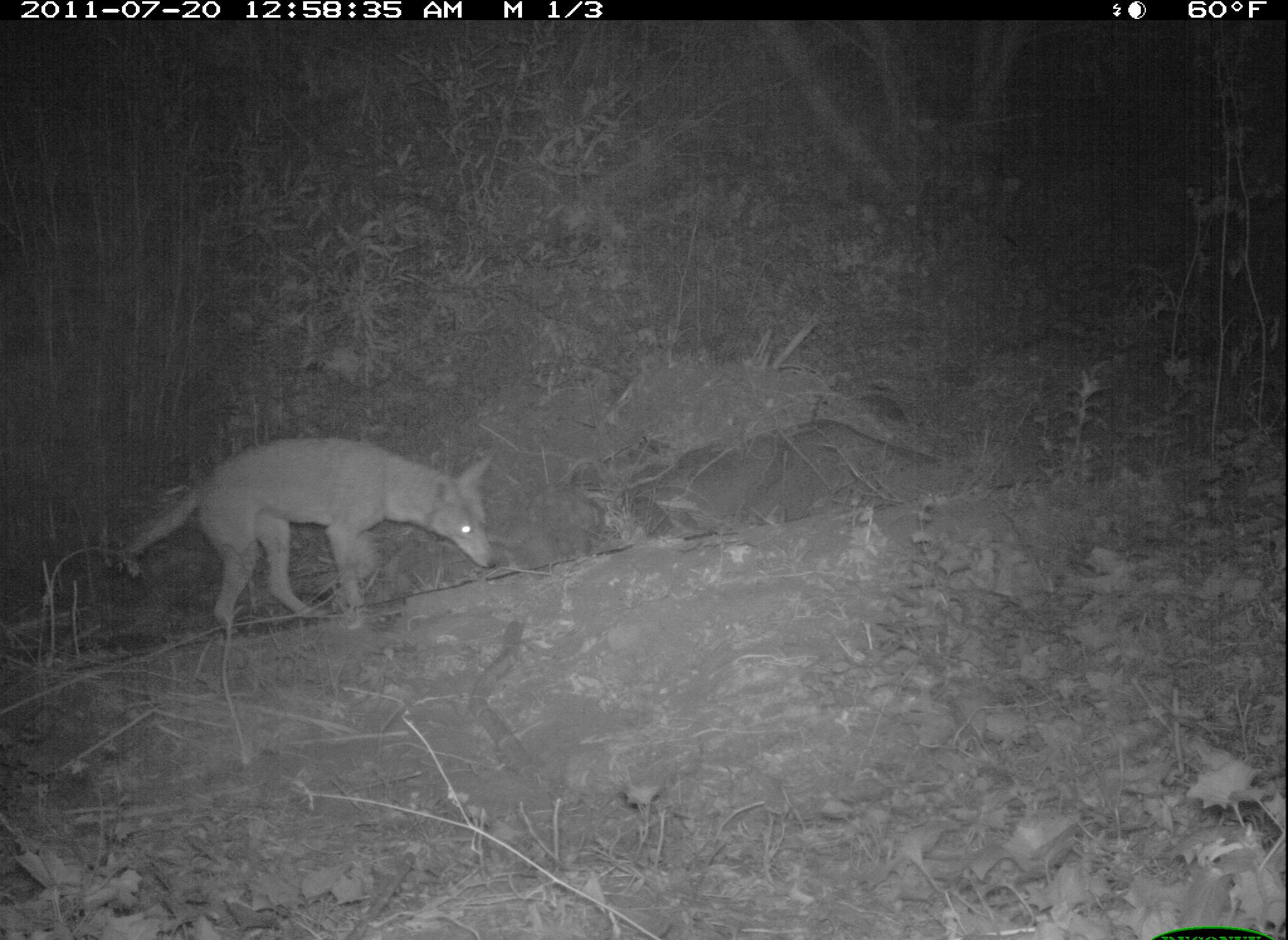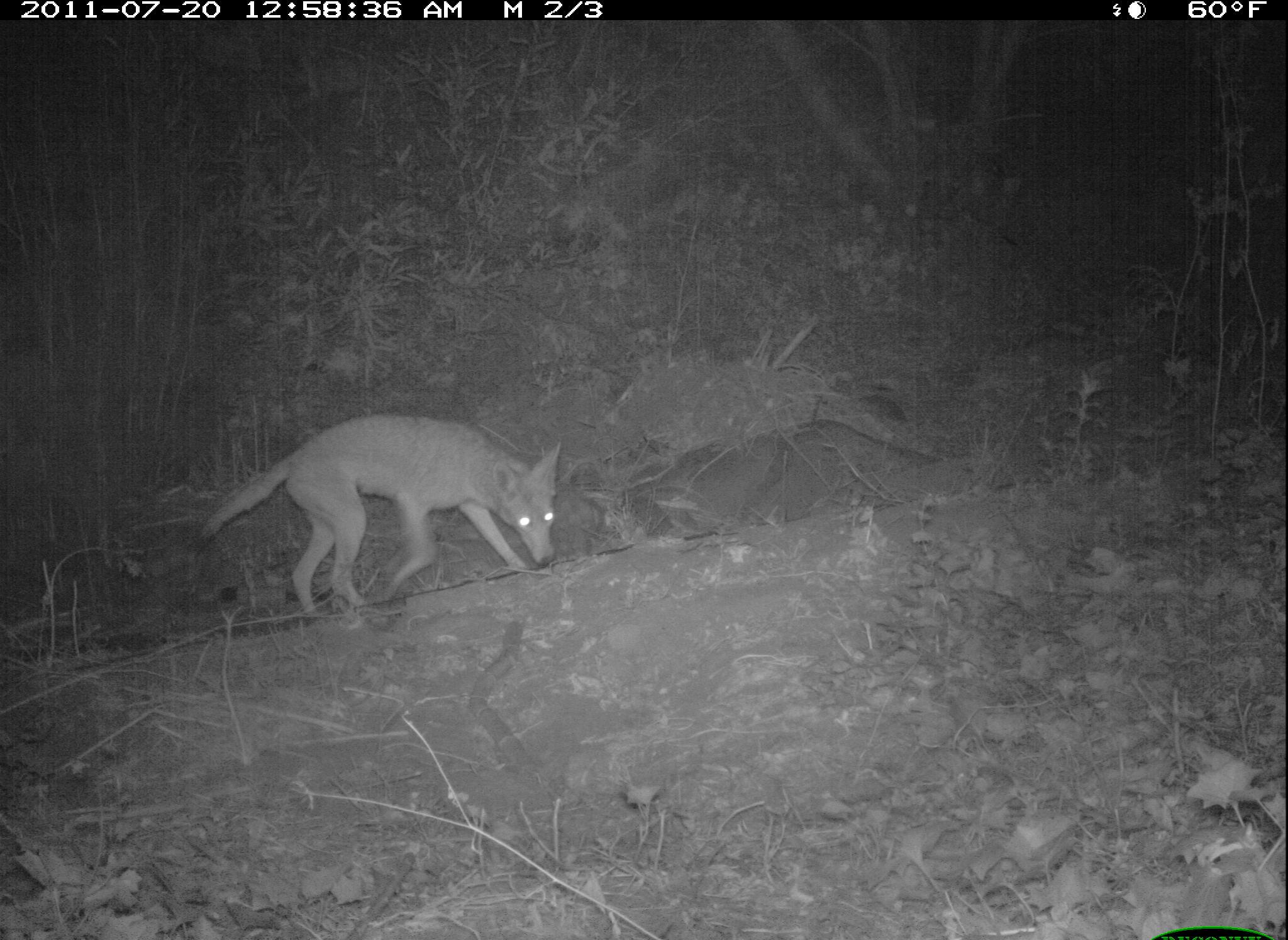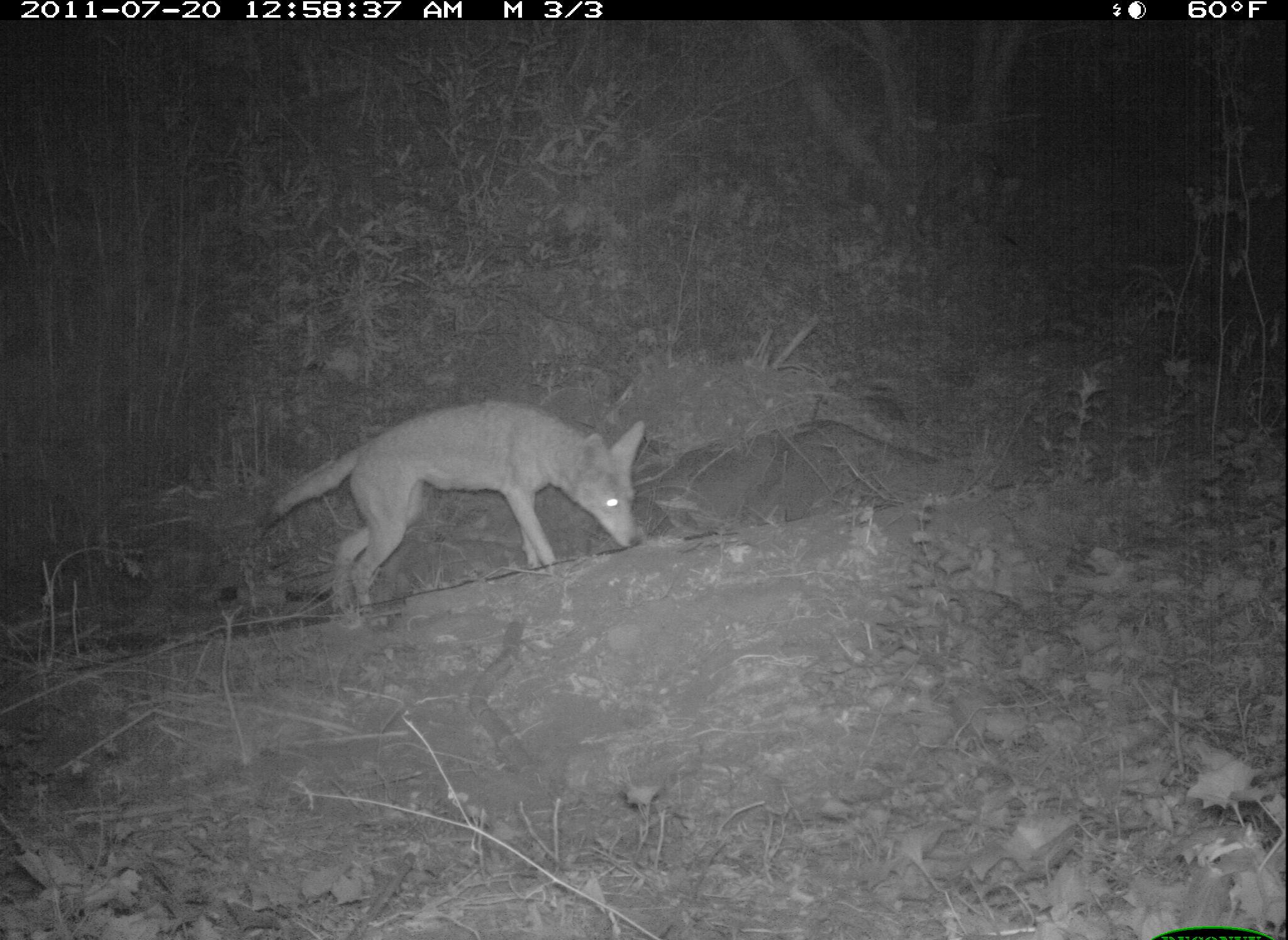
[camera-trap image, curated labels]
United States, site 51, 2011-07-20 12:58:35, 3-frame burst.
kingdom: Animalia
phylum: Chordata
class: Mammalia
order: Carnivora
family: Canidae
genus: Canis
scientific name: Canis latrans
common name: coyote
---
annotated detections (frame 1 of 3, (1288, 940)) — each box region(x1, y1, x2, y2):
coyote: region(113, 425, 508, 648)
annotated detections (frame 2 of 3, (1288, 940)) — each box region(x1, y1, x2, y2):
coyote: region(190, 406, 573, 649)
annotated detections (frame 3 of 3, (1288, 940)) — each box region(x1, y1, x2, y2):
coyote: region(251, 391, 657, 627)